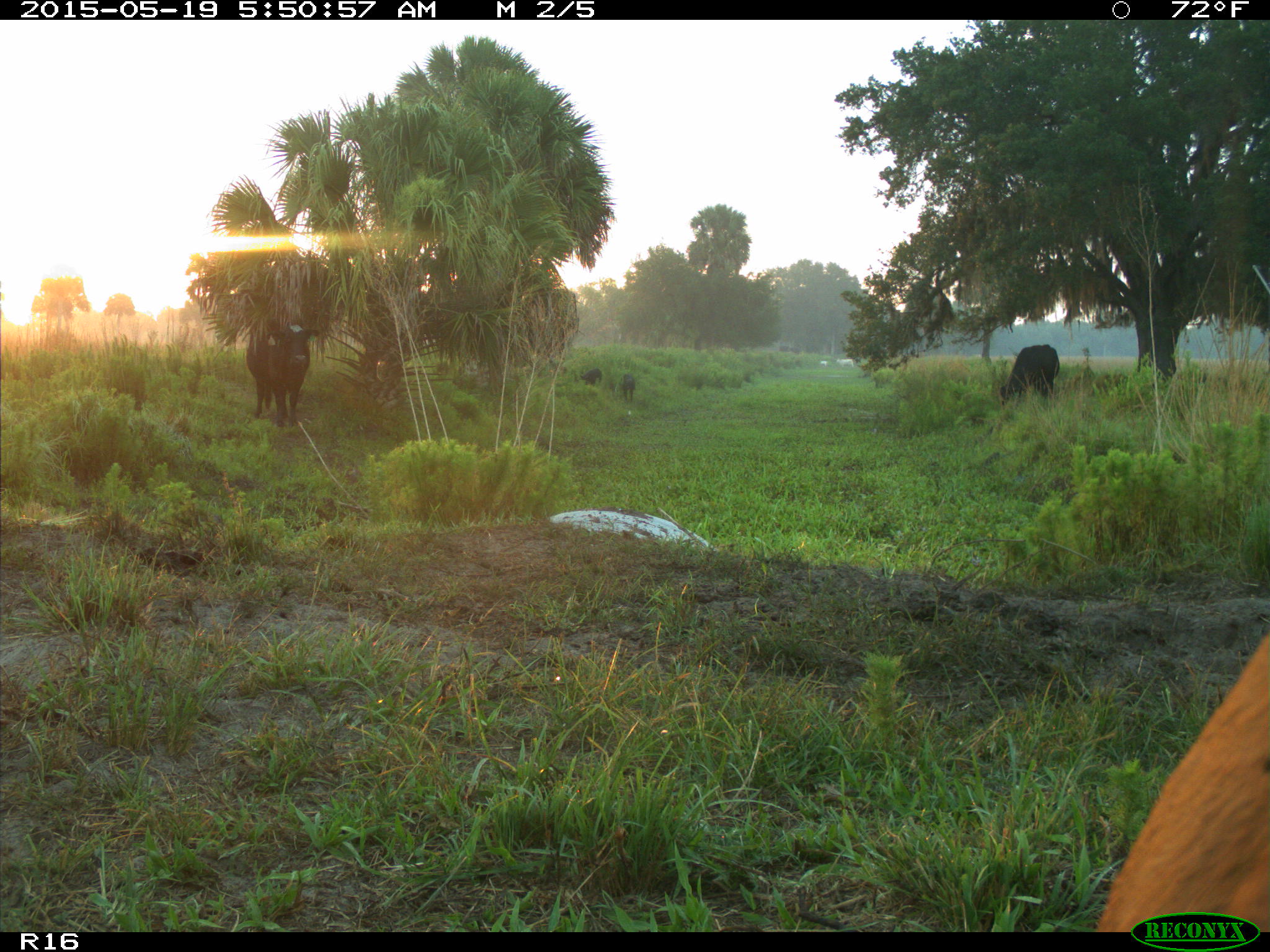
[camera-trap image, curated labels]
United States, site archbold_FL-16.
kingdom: Animalia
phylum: Chordata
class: Mammalia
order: Artiodactyla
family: Suidae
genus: Sus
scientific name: Sus scrofa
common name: wild boar